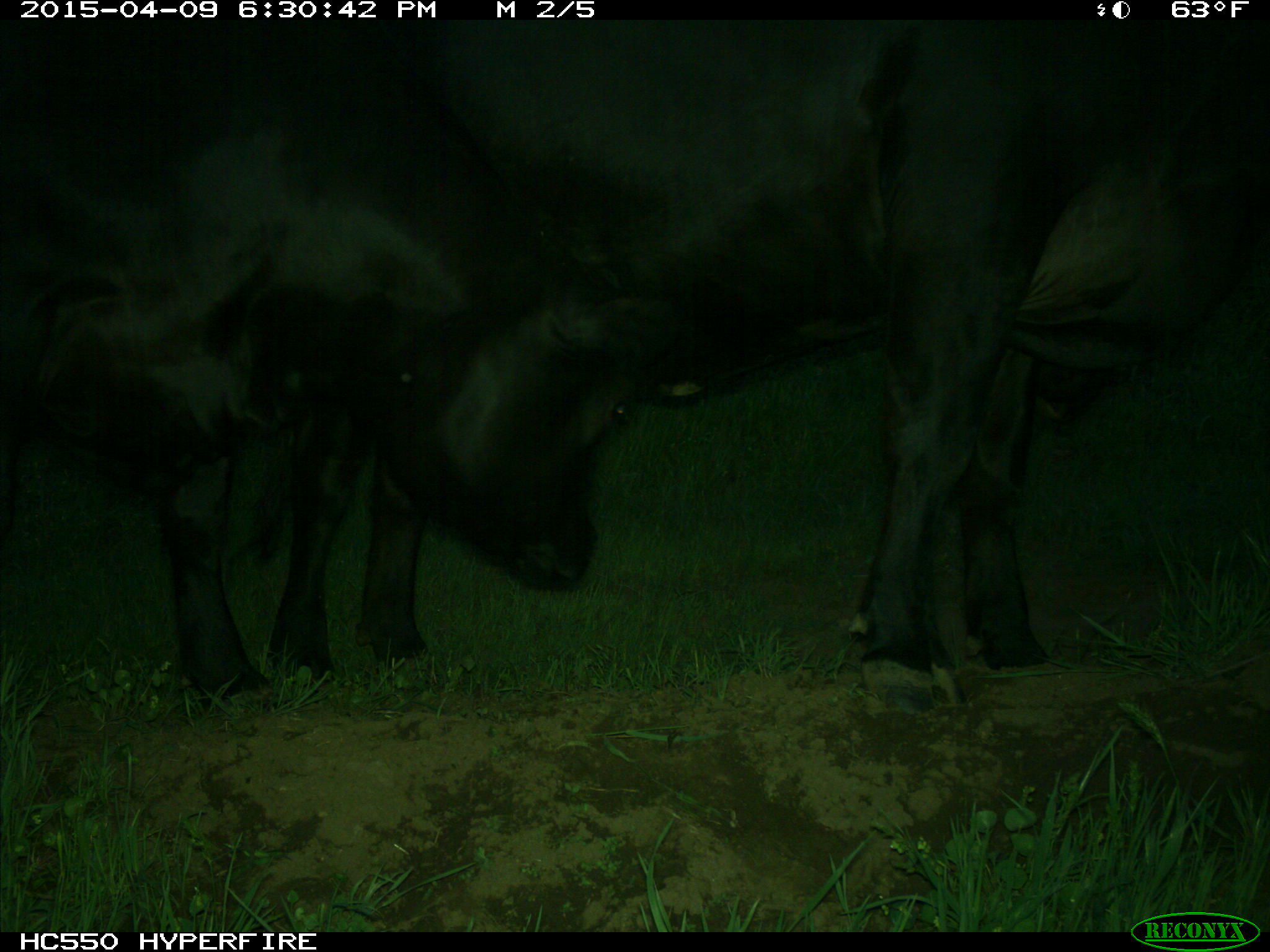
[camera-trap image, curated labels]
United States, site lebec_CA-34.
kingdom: Animalia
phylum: Chordata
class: Mammalia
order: Artiodactyla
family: Bovidae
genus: Bos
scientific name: Bos taurus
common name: domestic cow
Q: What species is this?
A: Bos taurus (domestic cow).